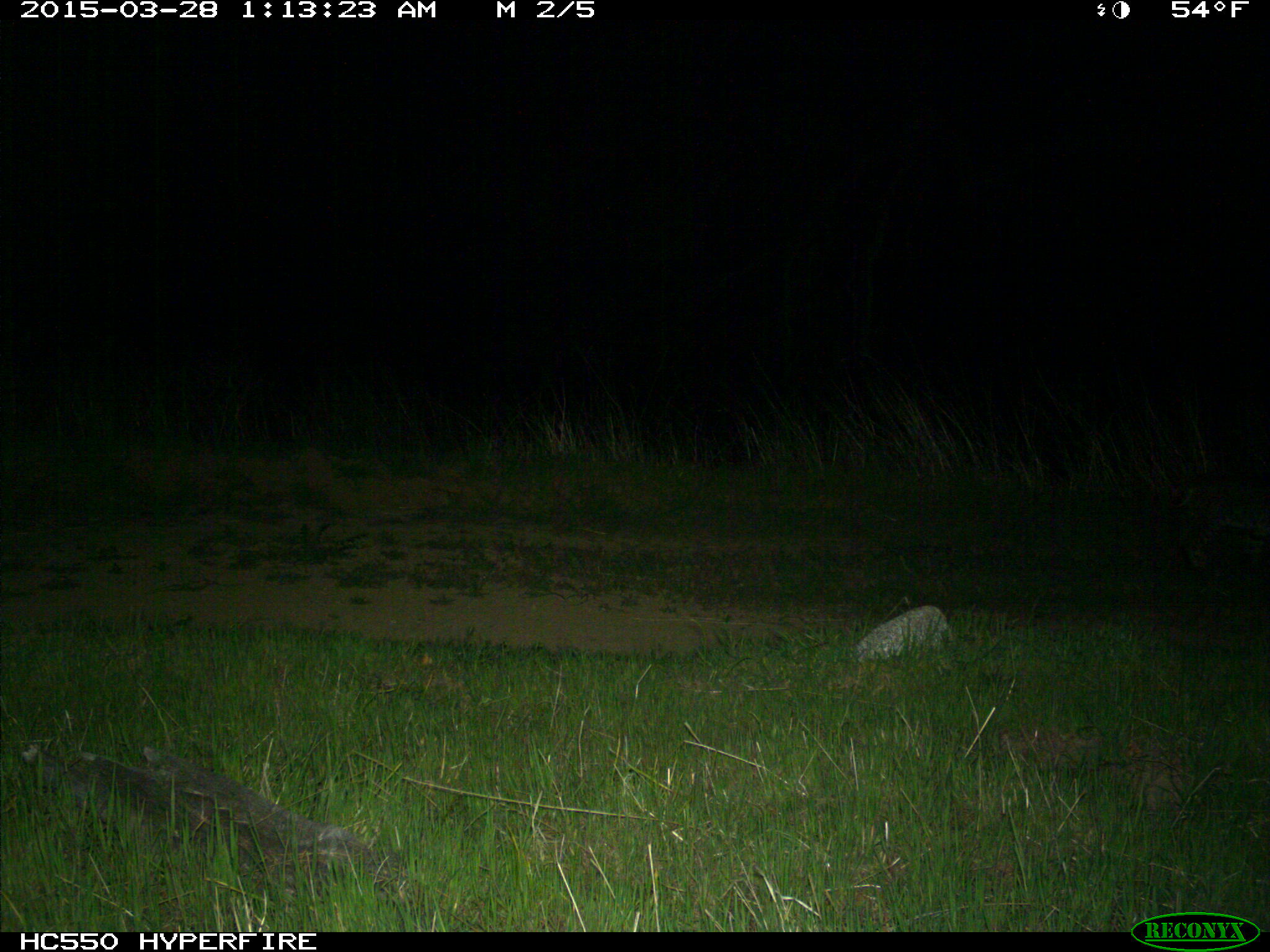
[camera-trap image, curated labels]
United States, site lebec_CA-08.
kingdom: Animalia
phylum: Chordata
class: Mammalia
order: Carnivora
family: Felidae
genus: Lynx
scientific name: Lynx rufus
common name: bobcat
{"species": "Lynx rufus (bobcat)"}